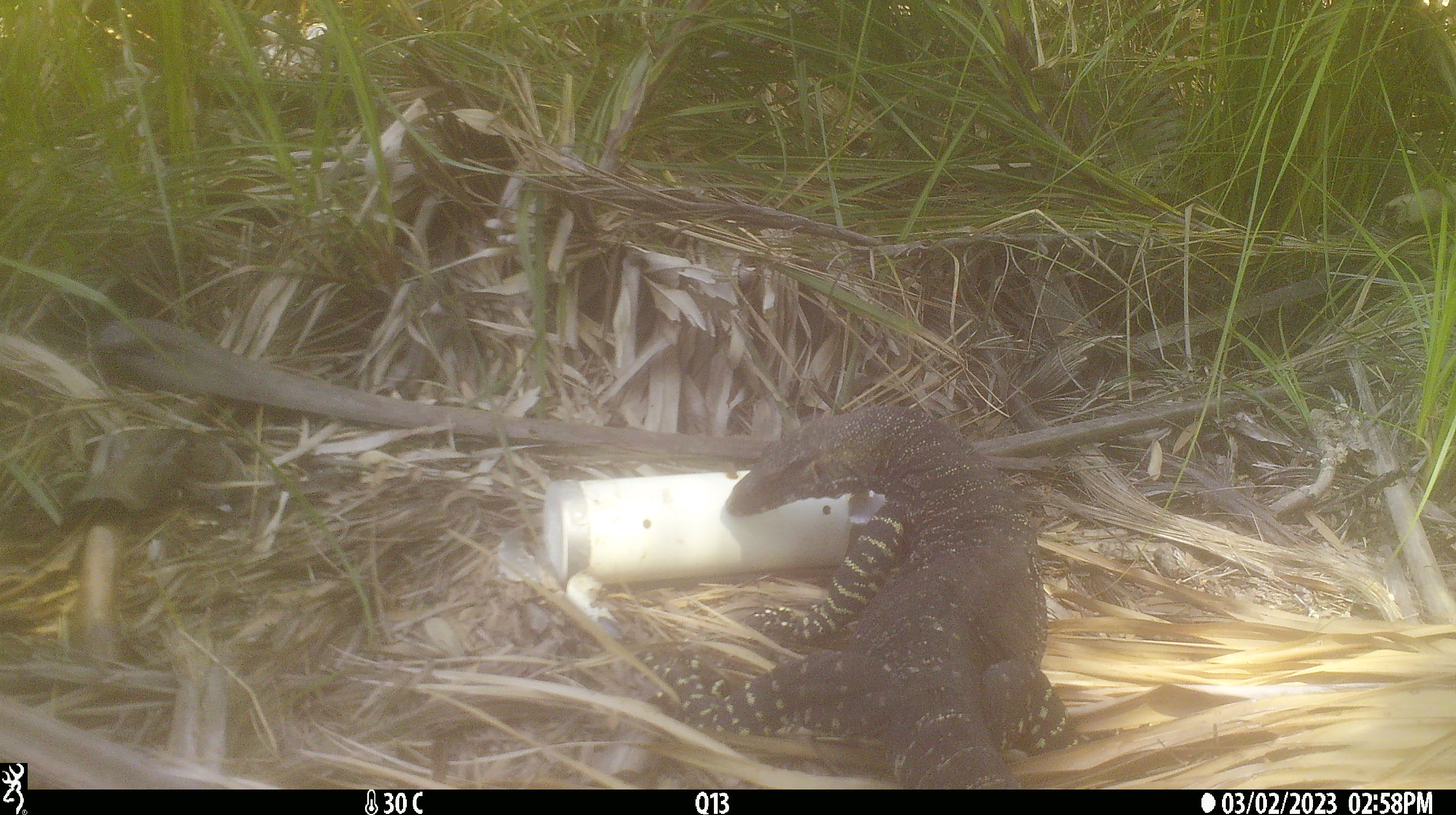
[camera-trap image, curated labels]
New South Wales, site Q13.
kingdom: Animalia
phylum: Chordata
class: Reptilia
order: Squamata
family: Varanidae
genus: Varanus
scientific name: Varanus varius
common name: lace monitor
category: goanna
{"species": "goanna (lace monitor) (Varanus varius)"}